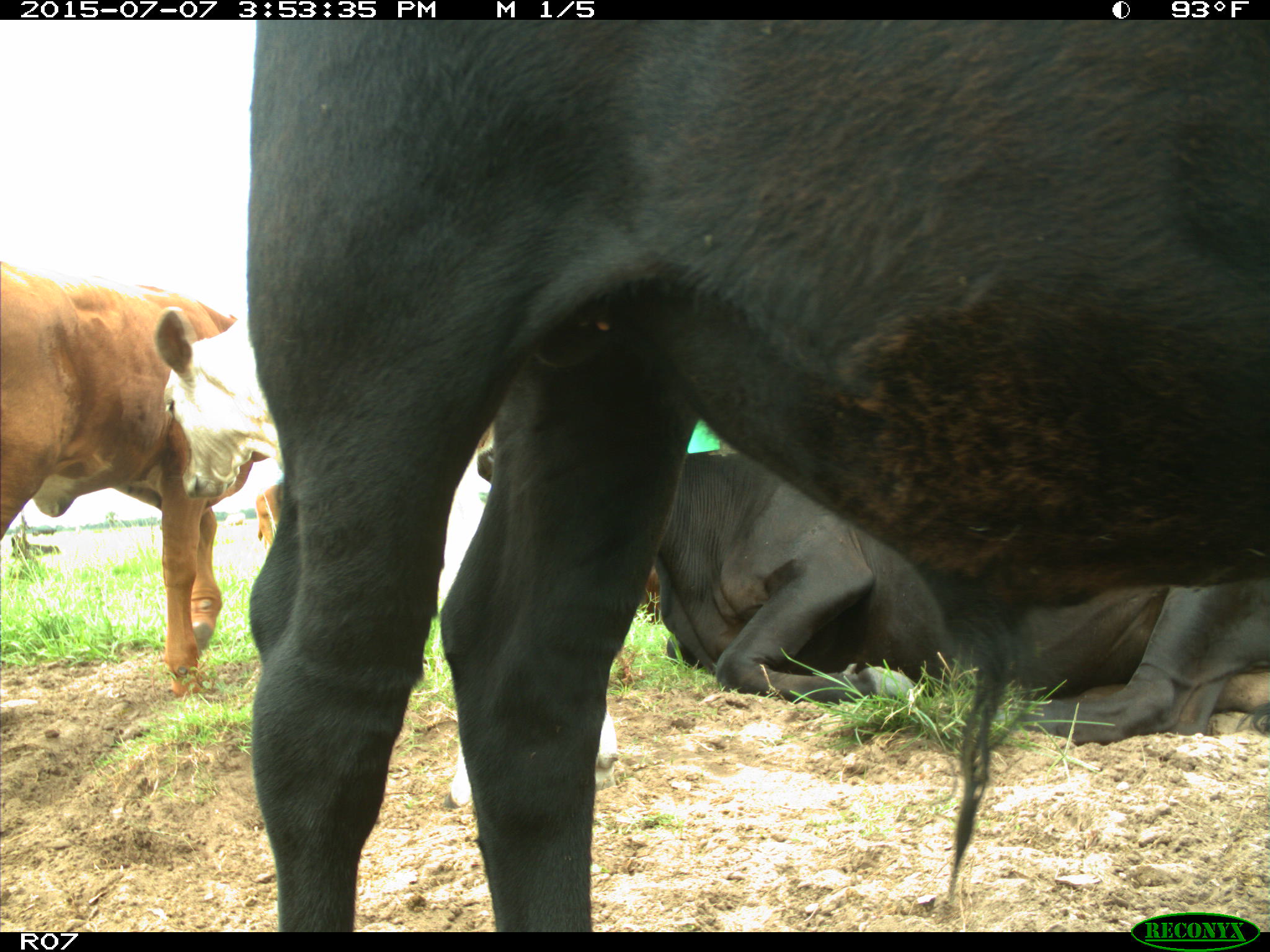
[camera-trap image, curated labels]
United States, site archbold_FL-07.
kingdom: Animalia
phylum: Chordata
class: Mammalia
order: Artiodactyla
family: Bovidae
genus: Bos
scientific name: Bos taurus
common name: domestic cow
Bos taurus (domestic cow).